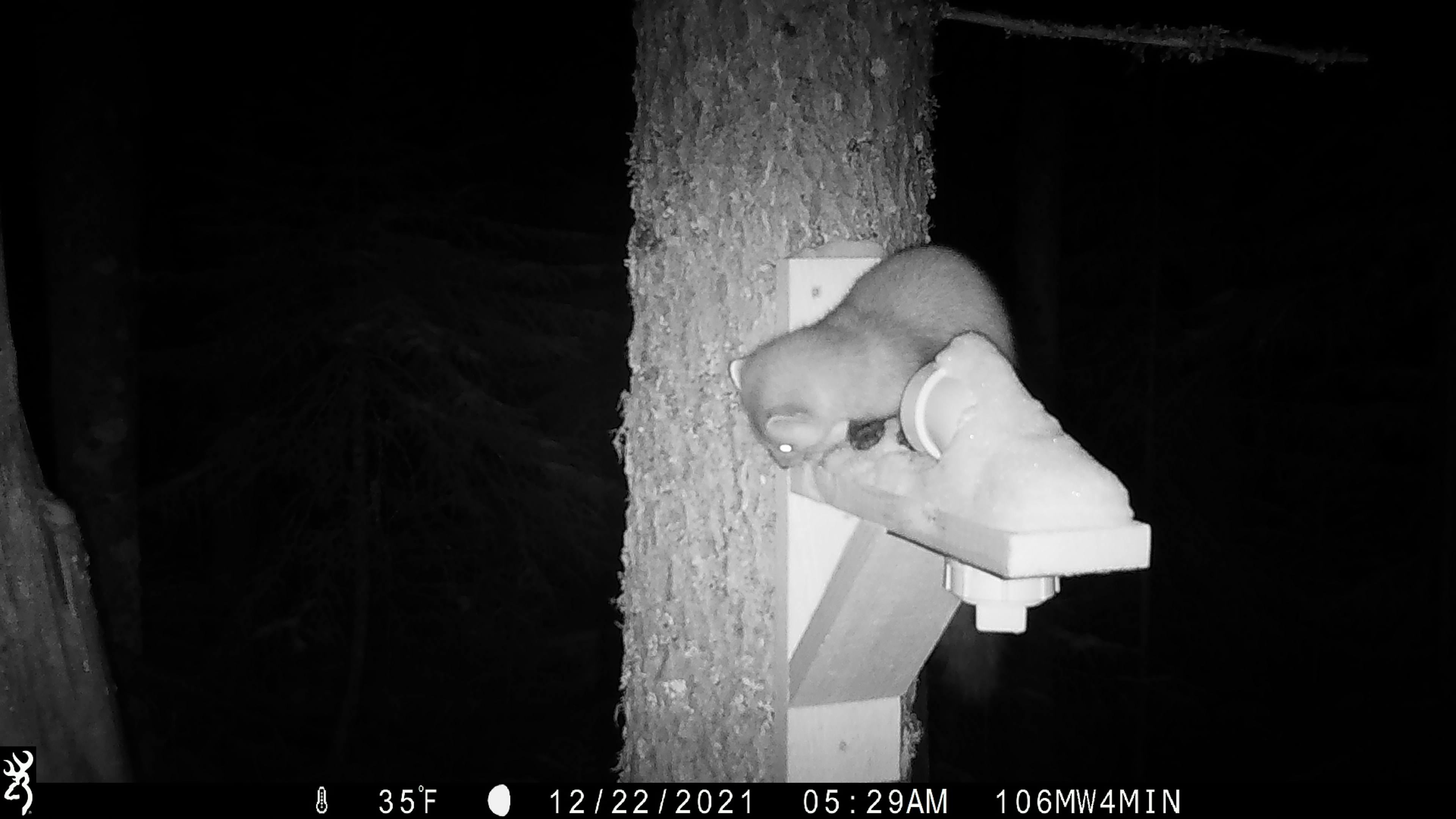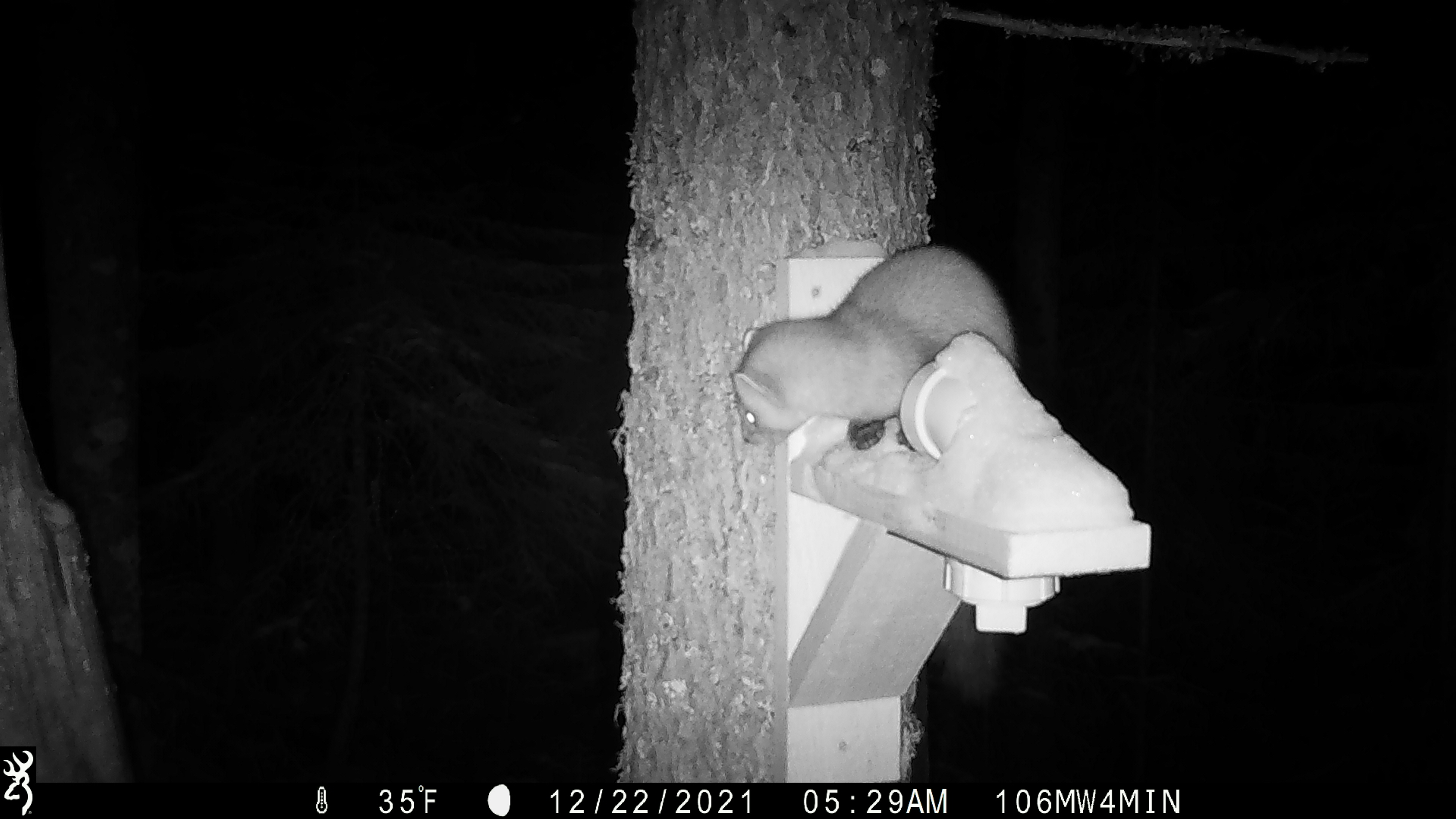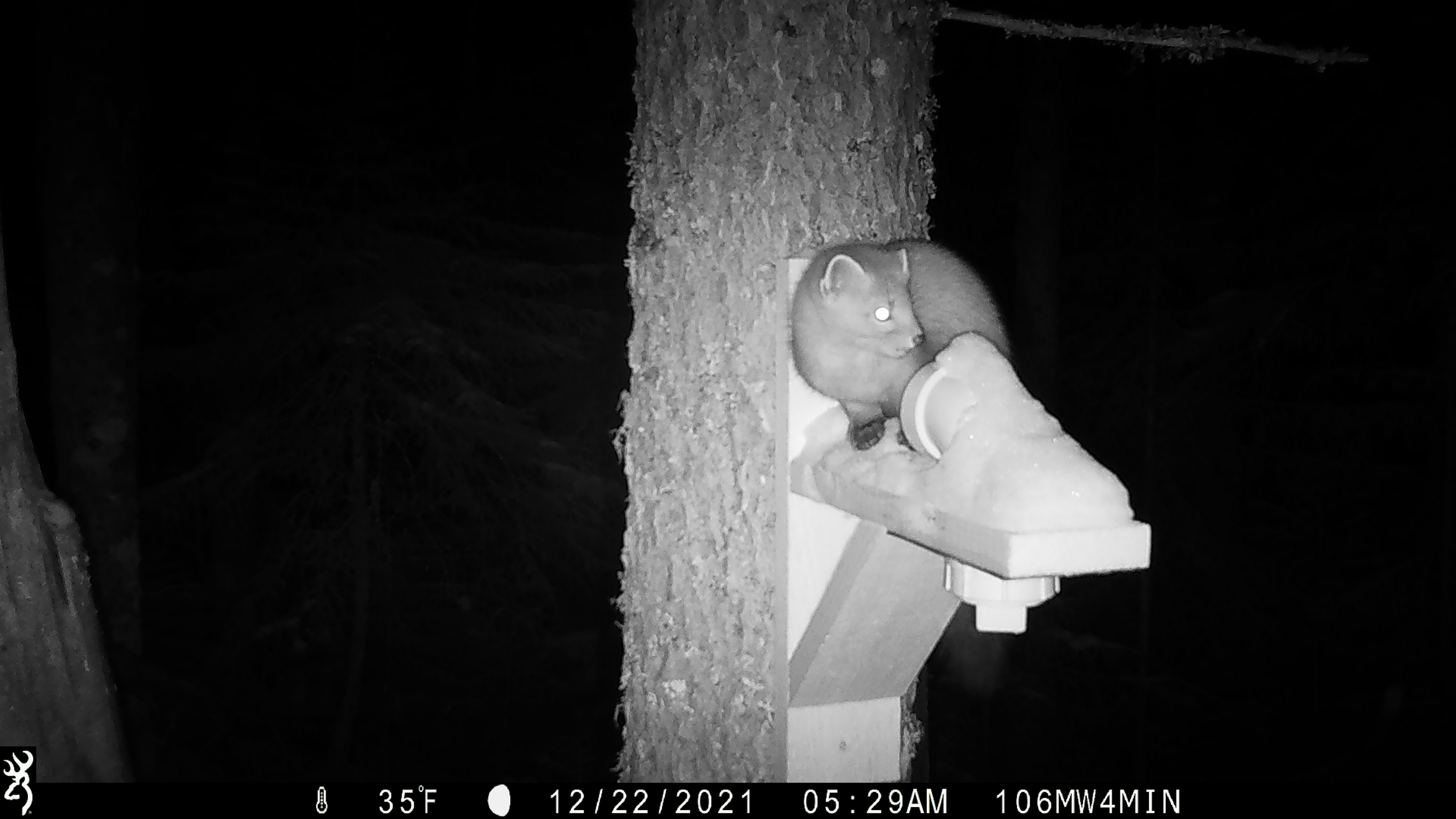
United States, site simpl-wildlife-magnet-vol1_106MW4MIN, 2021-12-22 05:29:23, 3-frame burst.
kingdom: Animalia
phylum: Chordata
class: Mammalia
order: Carnivora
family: Mustelidae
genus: Martes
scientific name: Martes americana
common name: american marten